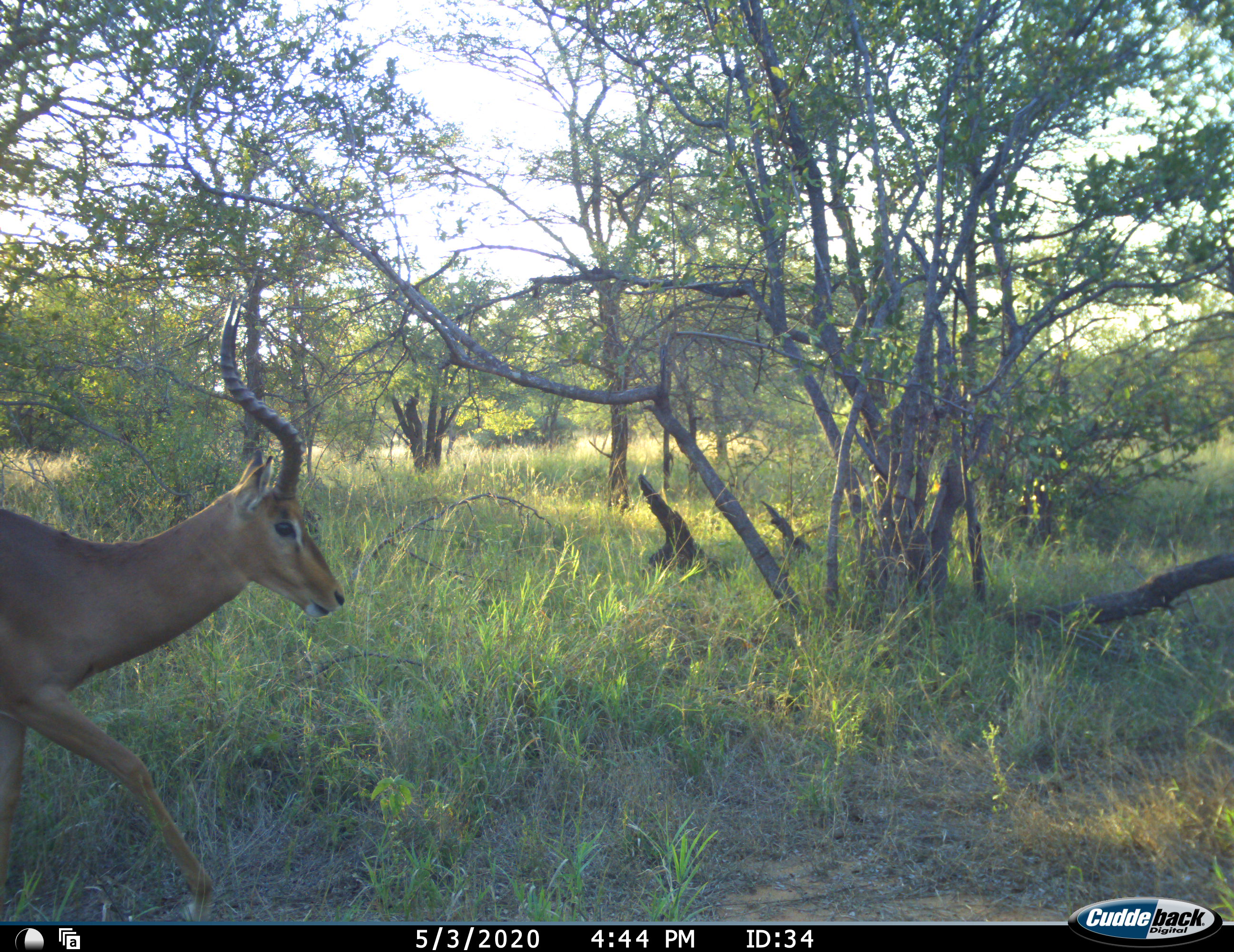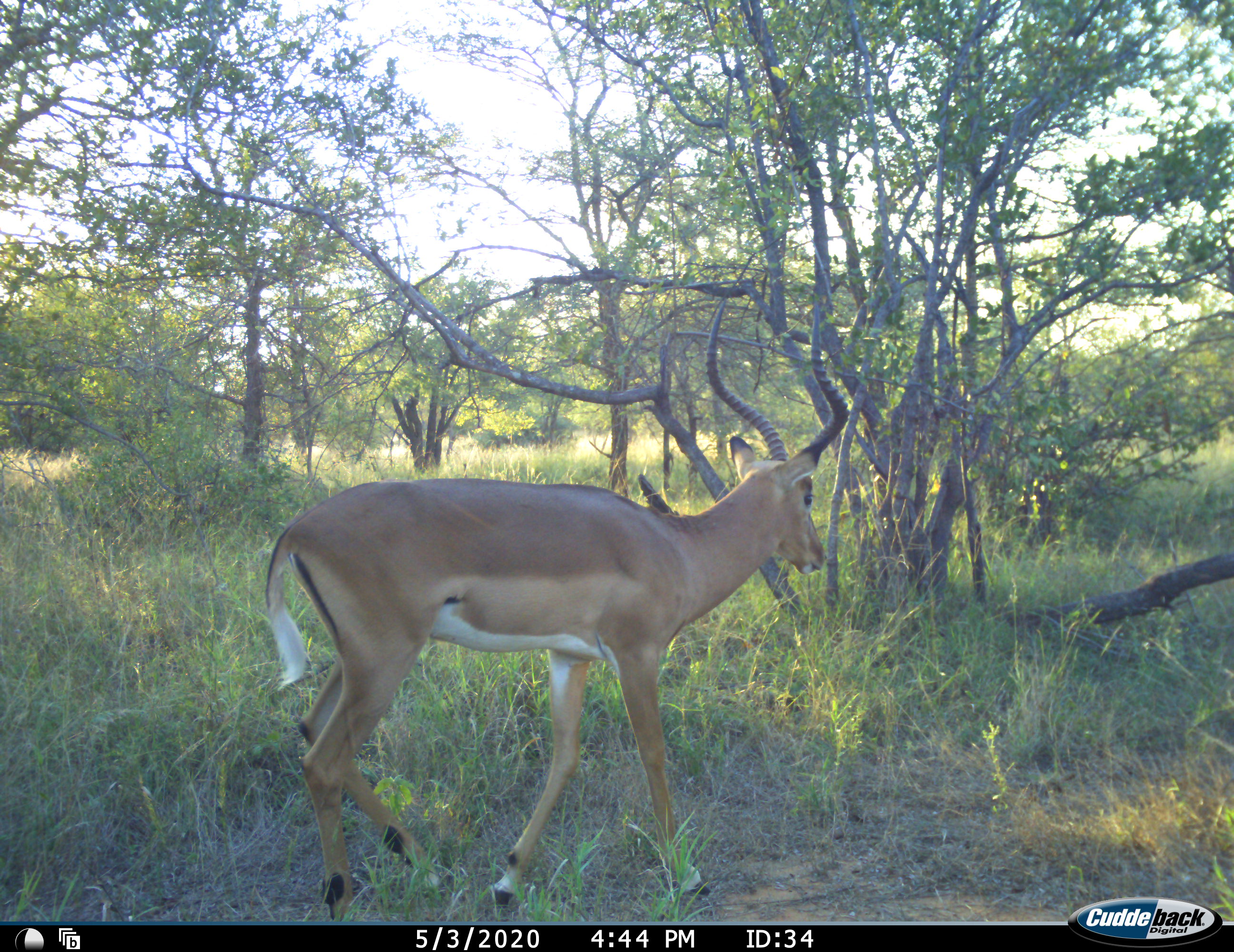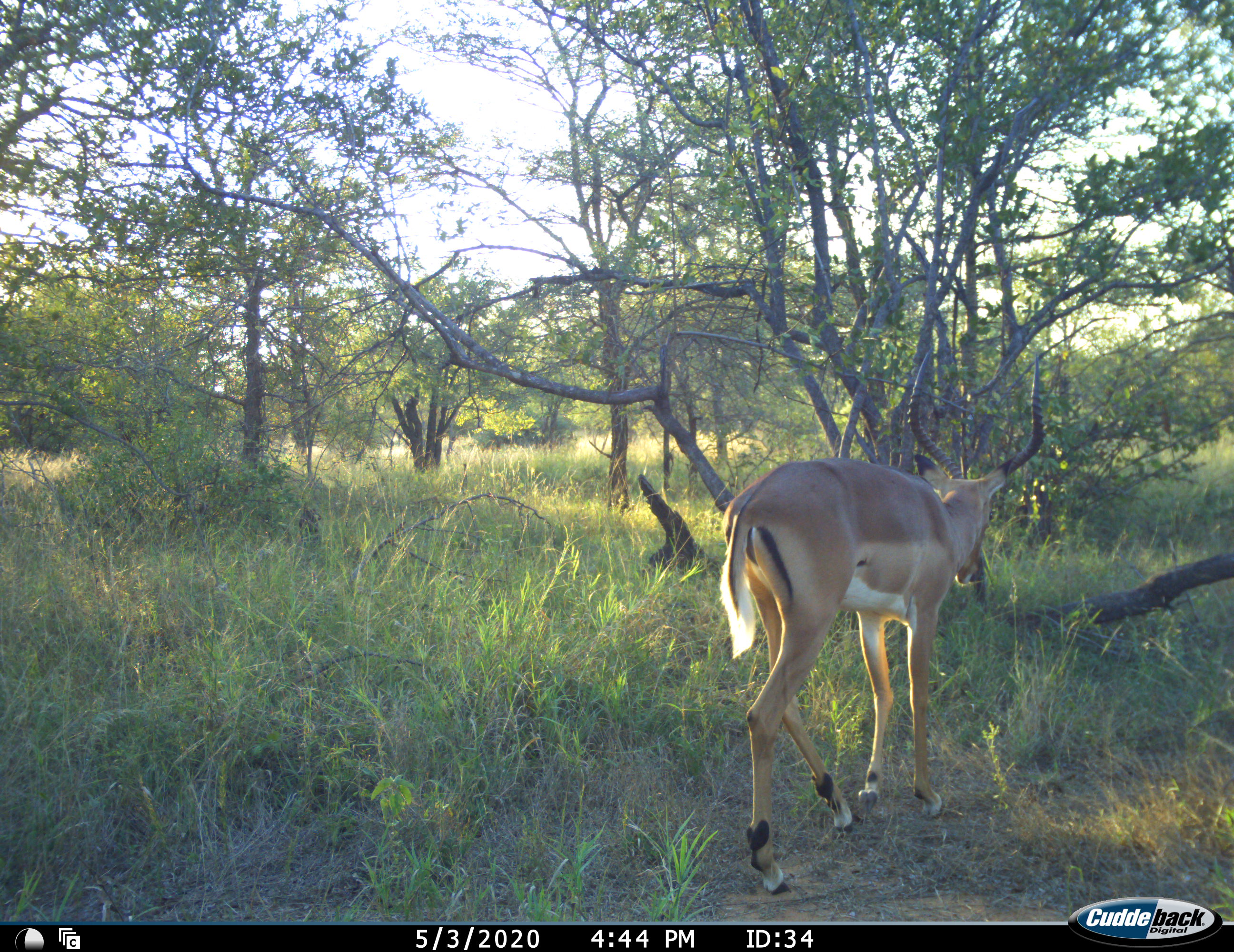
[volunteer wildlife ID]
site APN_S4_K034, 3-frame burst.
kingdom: Animalia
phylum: Chordata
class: Mammalia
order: Artiodactyla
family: Bovidae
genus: Aepyceros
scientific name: Aepyceros melampus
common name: impala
Impala (Aepyceros melampus), count 1. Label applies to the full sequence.